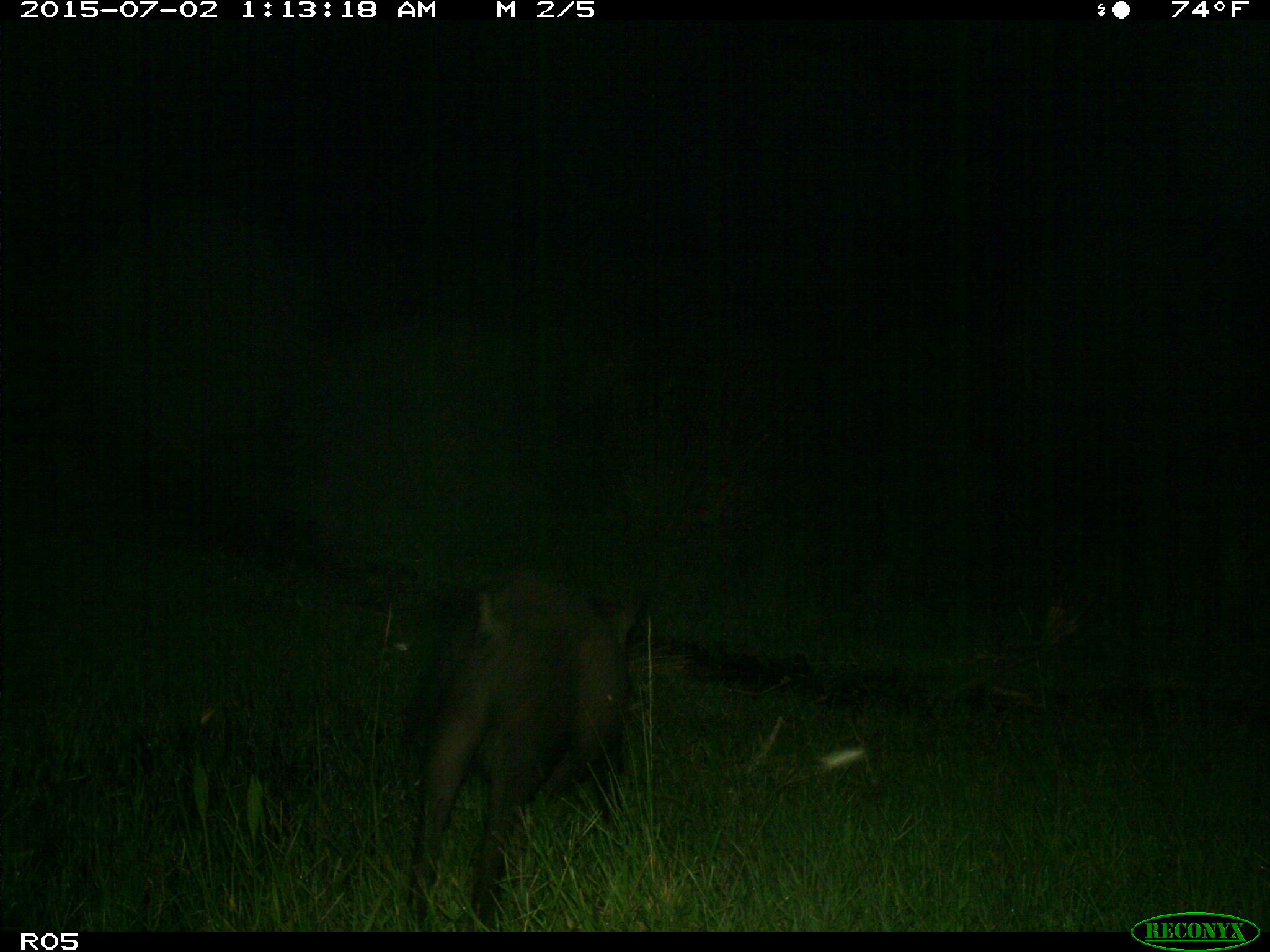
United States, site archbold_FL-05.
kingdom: Animalia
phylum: Chordata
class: Mammalia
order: Artiodactyla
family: Suidae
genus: Sus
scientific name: Sus scrofa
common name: wild boar